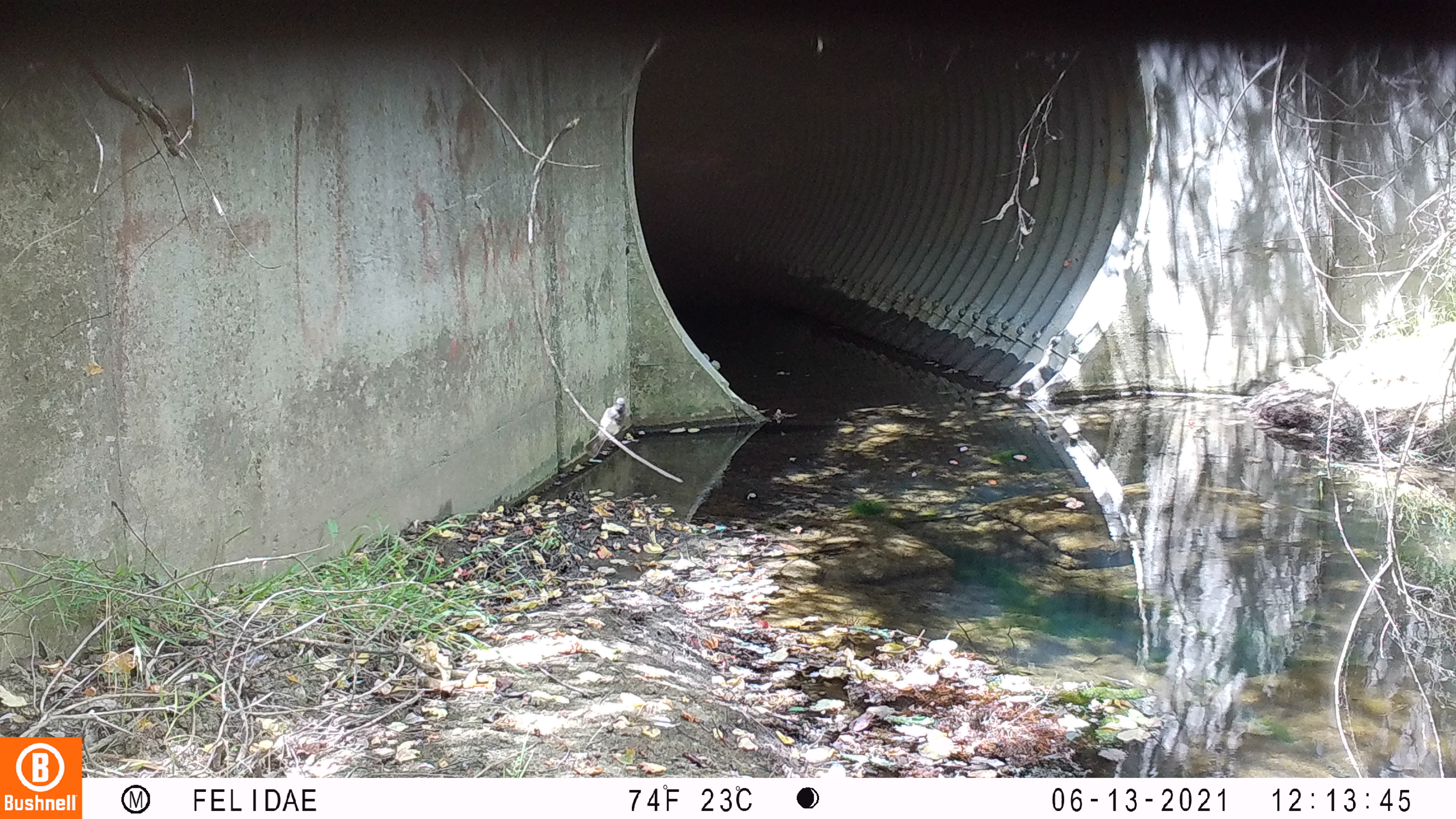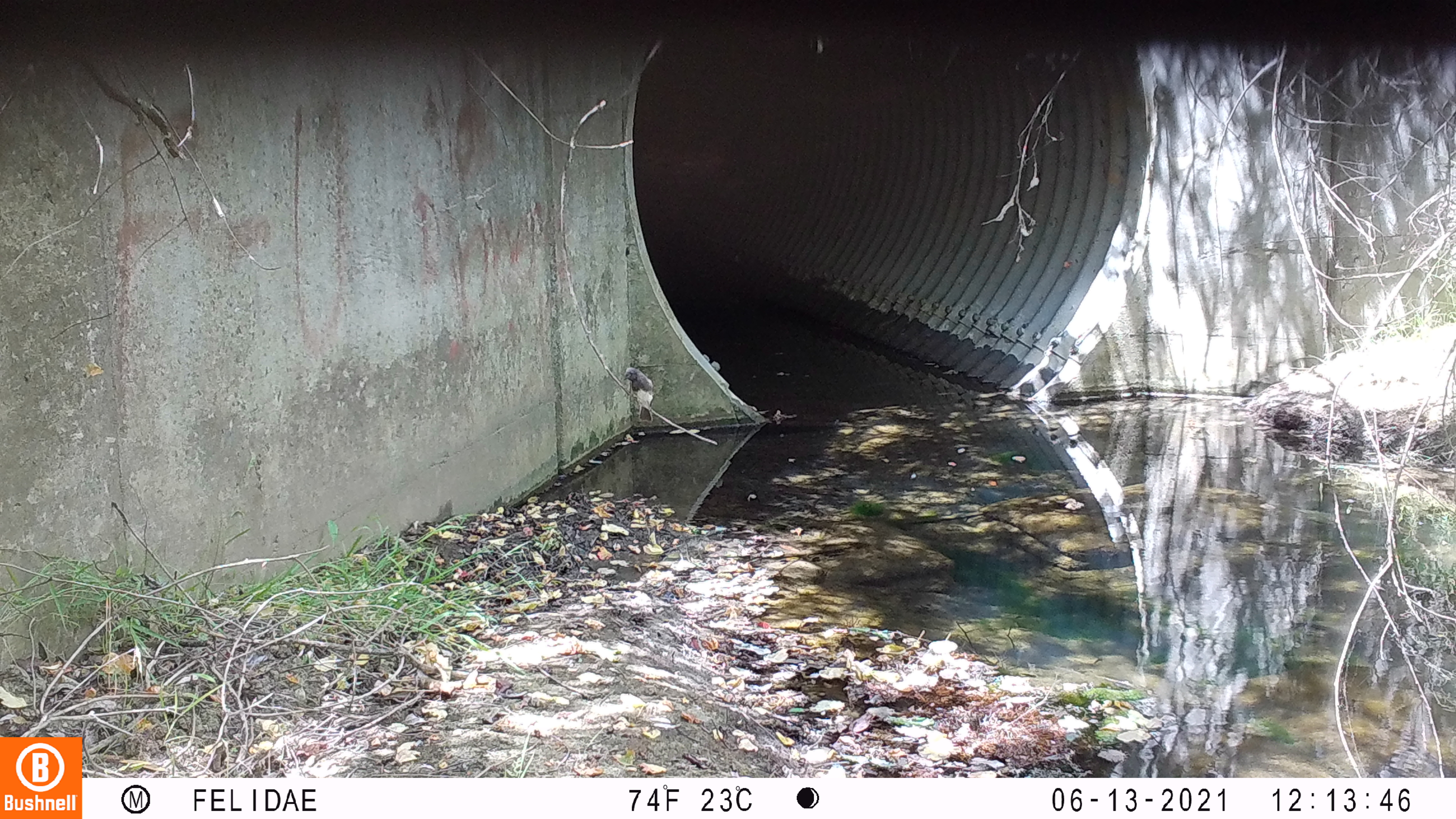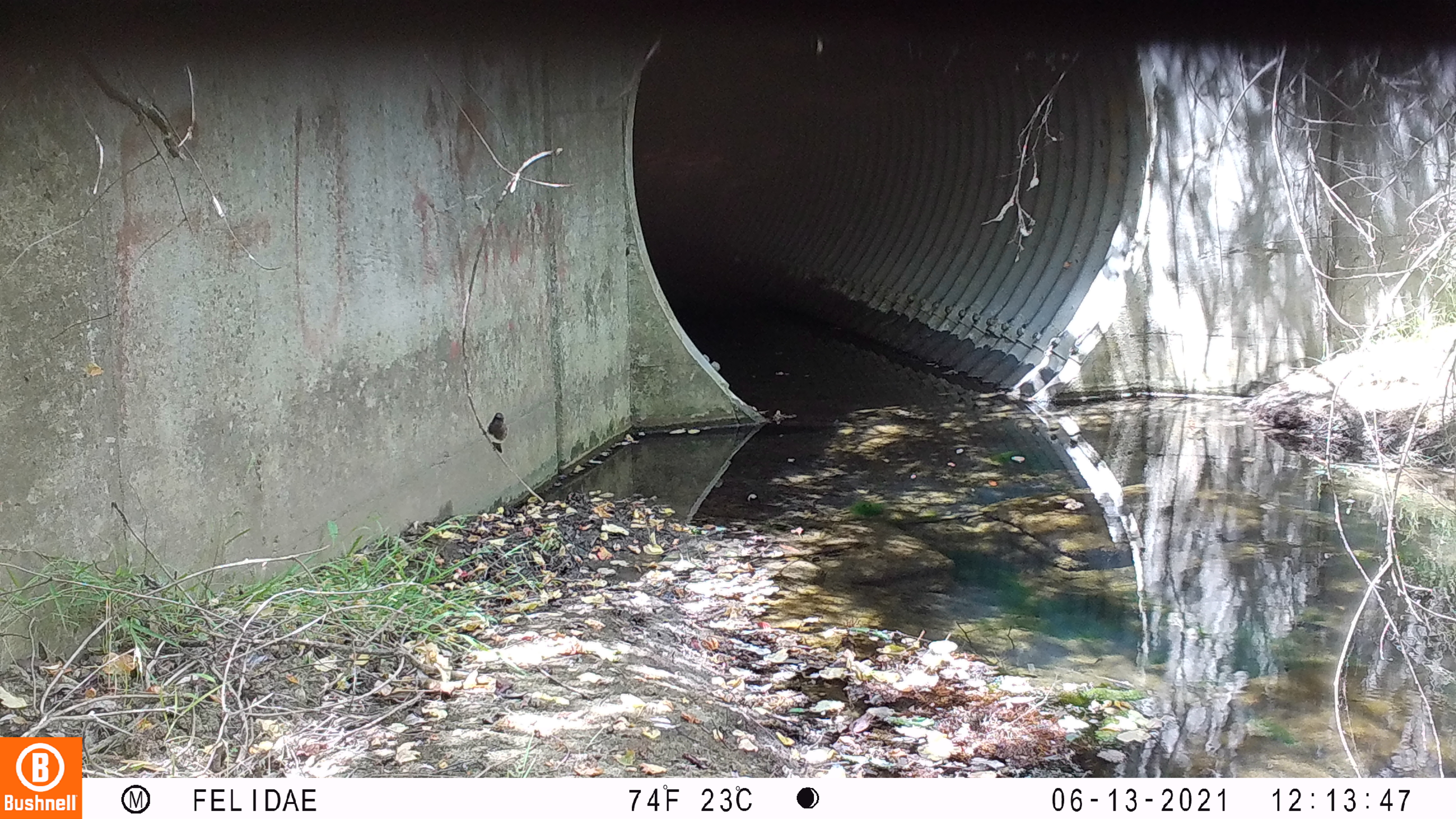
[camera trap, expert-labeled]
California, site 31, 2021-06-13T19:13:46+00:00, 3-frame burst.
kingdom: Animalia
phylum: Chordata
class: Aves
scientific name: Aves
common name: bird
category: unknown bird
Unknown bird (bird) (Aves).